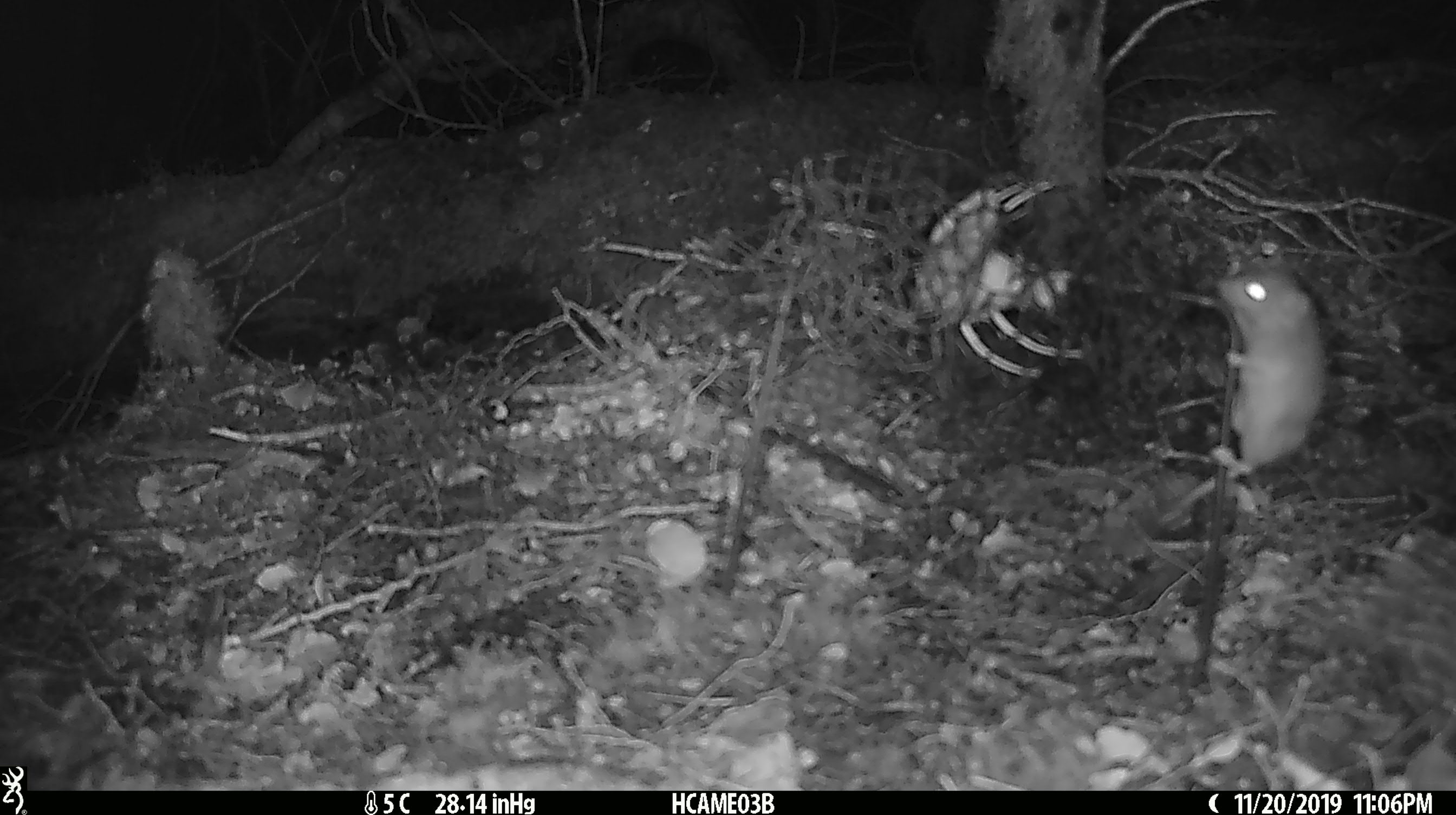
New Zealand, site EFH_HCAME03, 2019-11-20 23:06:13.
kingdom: Animalia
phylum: Chordata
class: Mammalia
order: Rodentia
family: Muridae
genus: Mus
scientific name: Mus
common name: mouse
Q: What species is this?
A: Mouse (Mus).